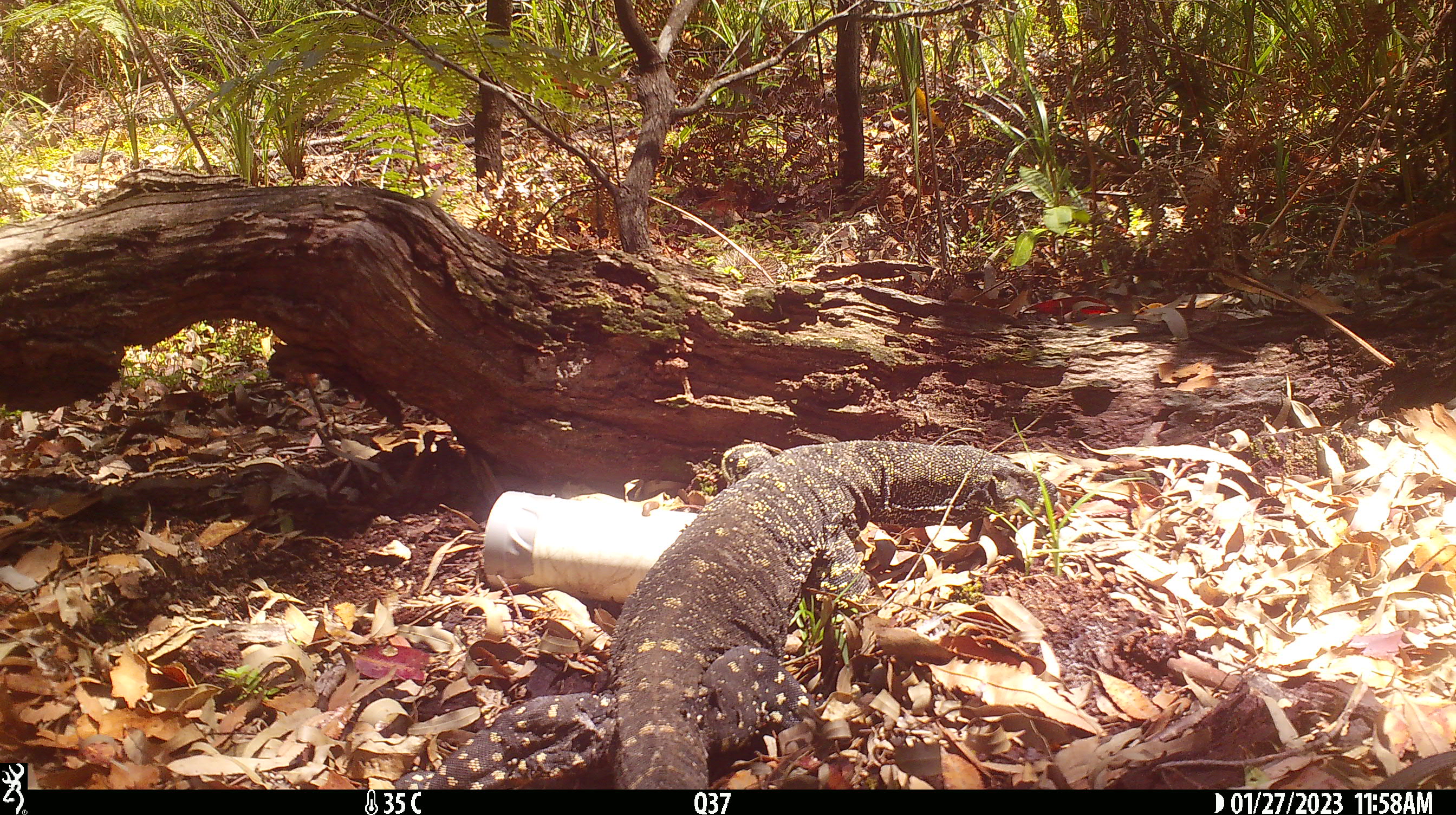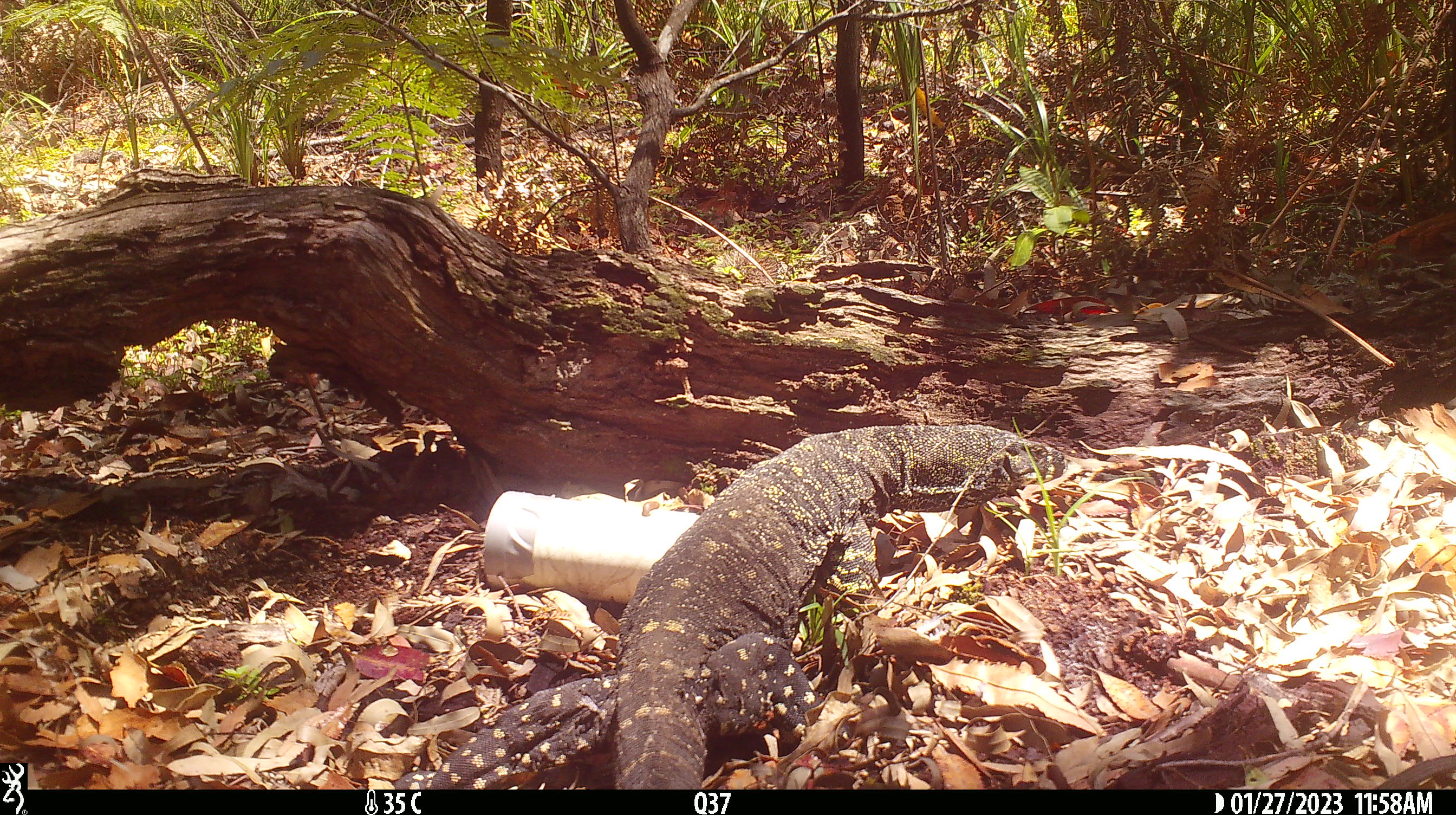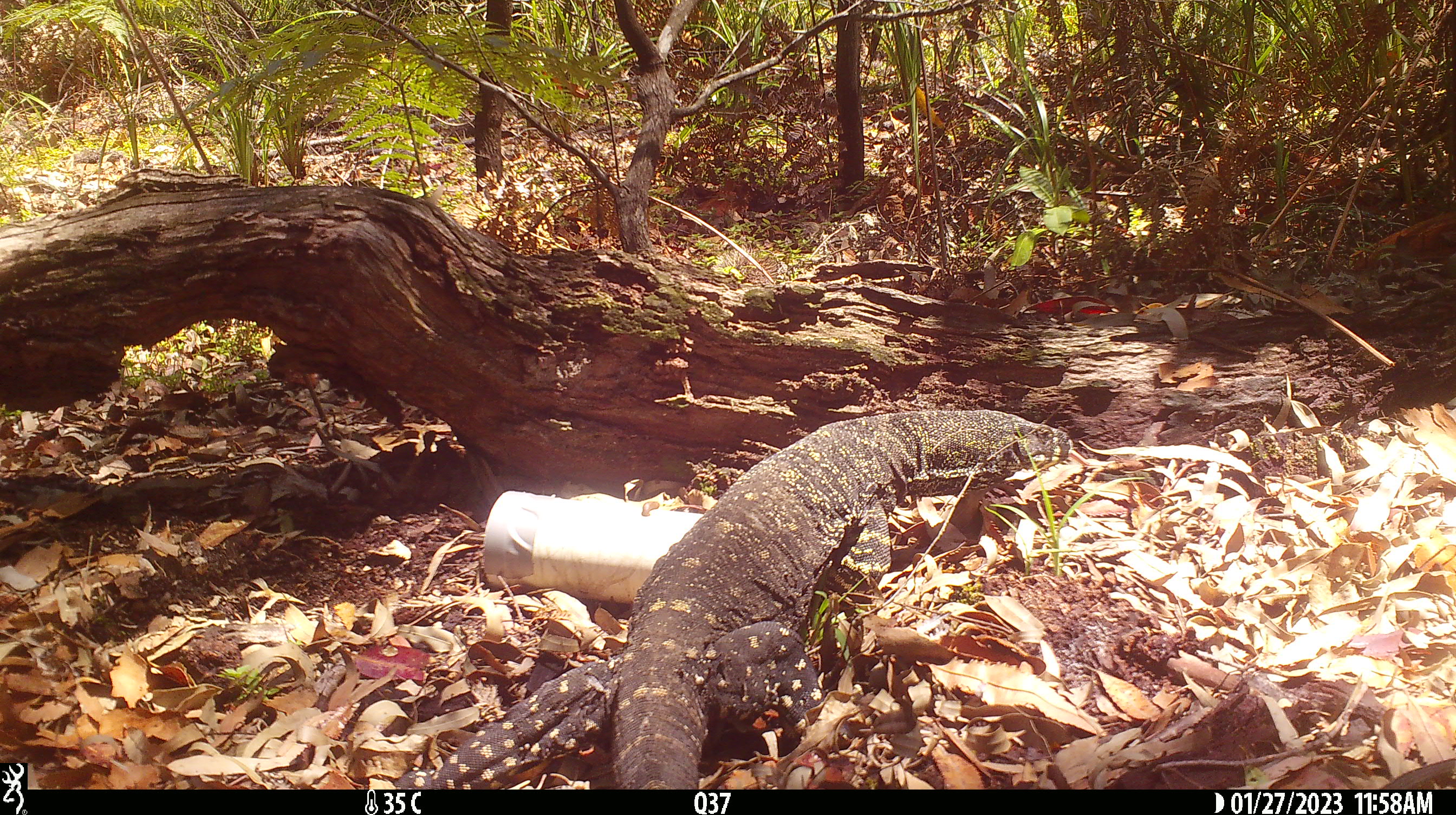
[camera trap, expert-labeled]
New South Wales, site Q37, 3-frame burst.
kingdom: Animalia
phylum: Chordata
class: Reptilia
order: Squamata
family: Varanidae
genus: Varanus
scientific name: Varanus varius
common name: lace monitor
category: goanna